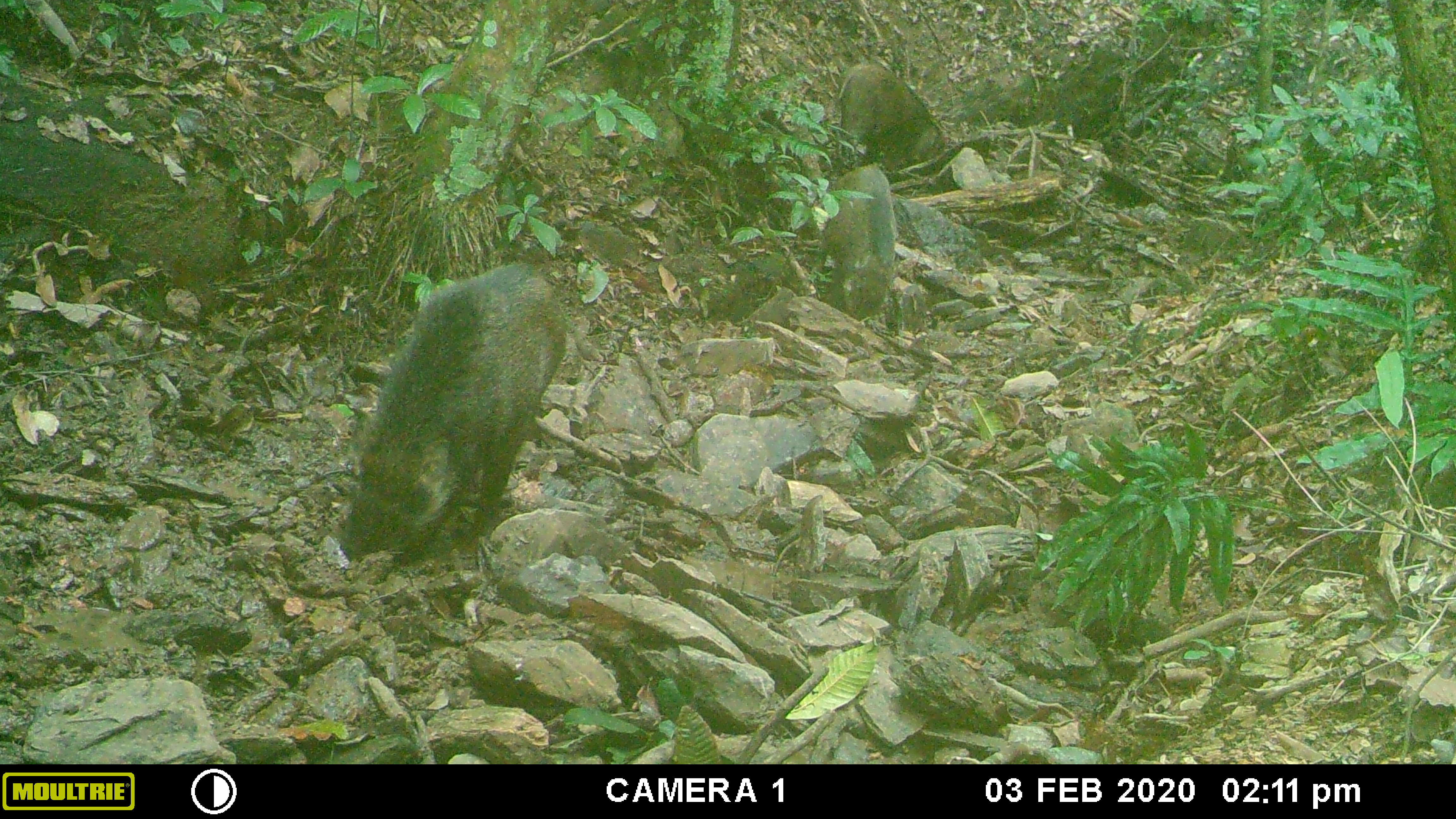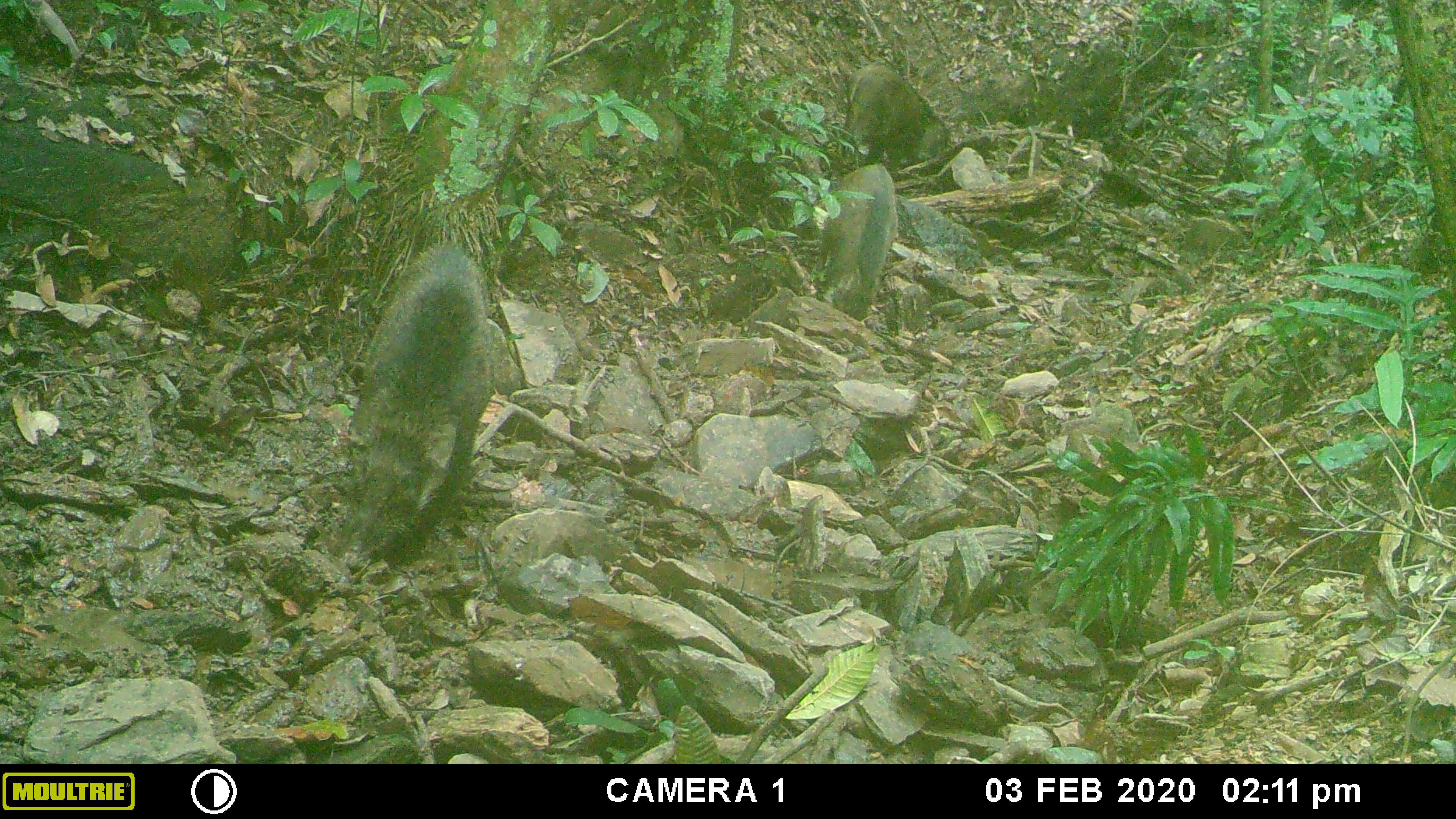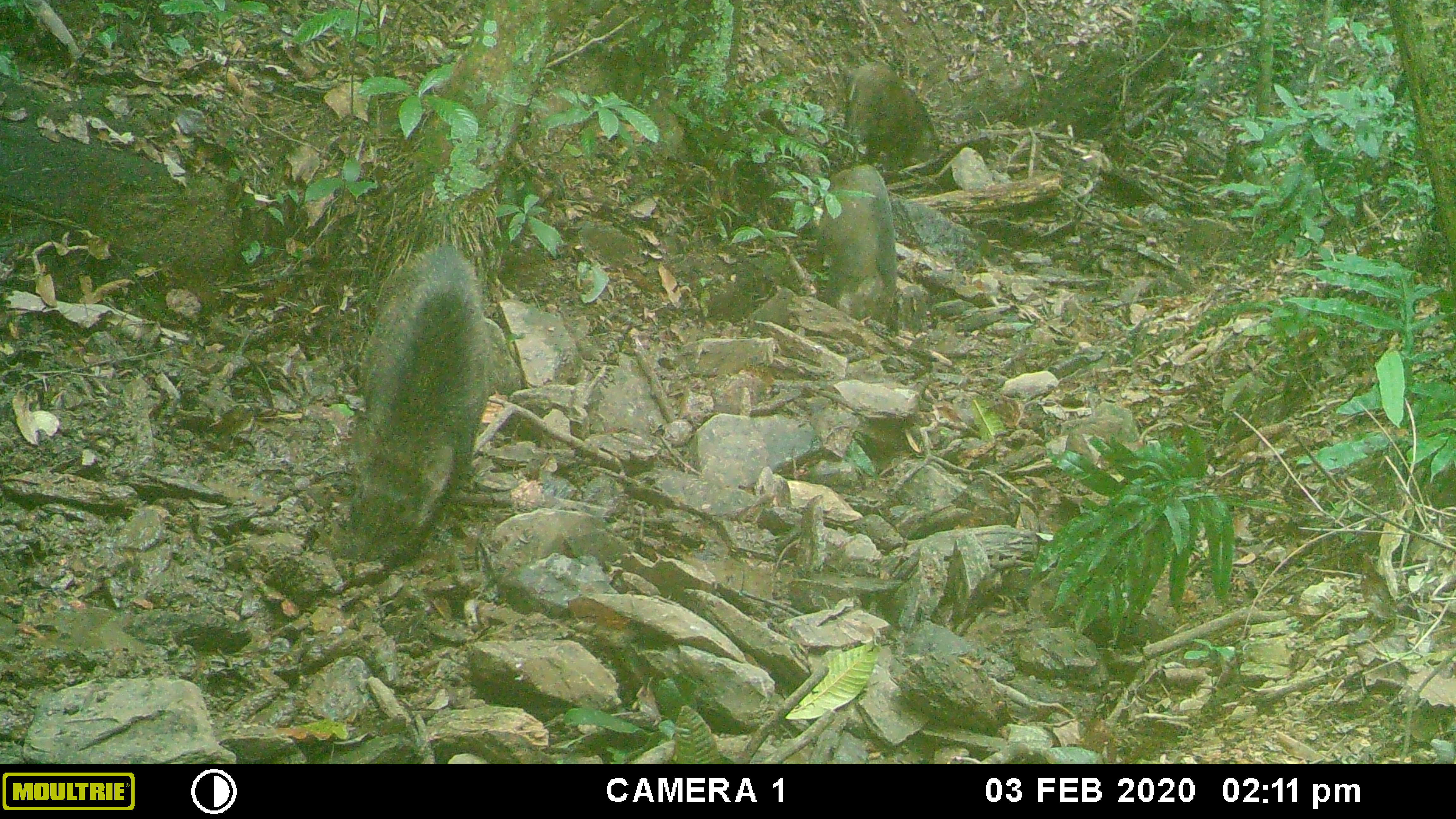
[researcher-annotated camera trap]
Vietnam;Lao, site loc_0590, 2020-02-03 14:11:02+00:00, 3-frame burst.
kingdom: Animalia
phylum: Chordata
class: Mammalia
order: Artiodactyla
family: Suidae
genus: Sus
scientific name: Sus scrofa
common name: eurasian wild pig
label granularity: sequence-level